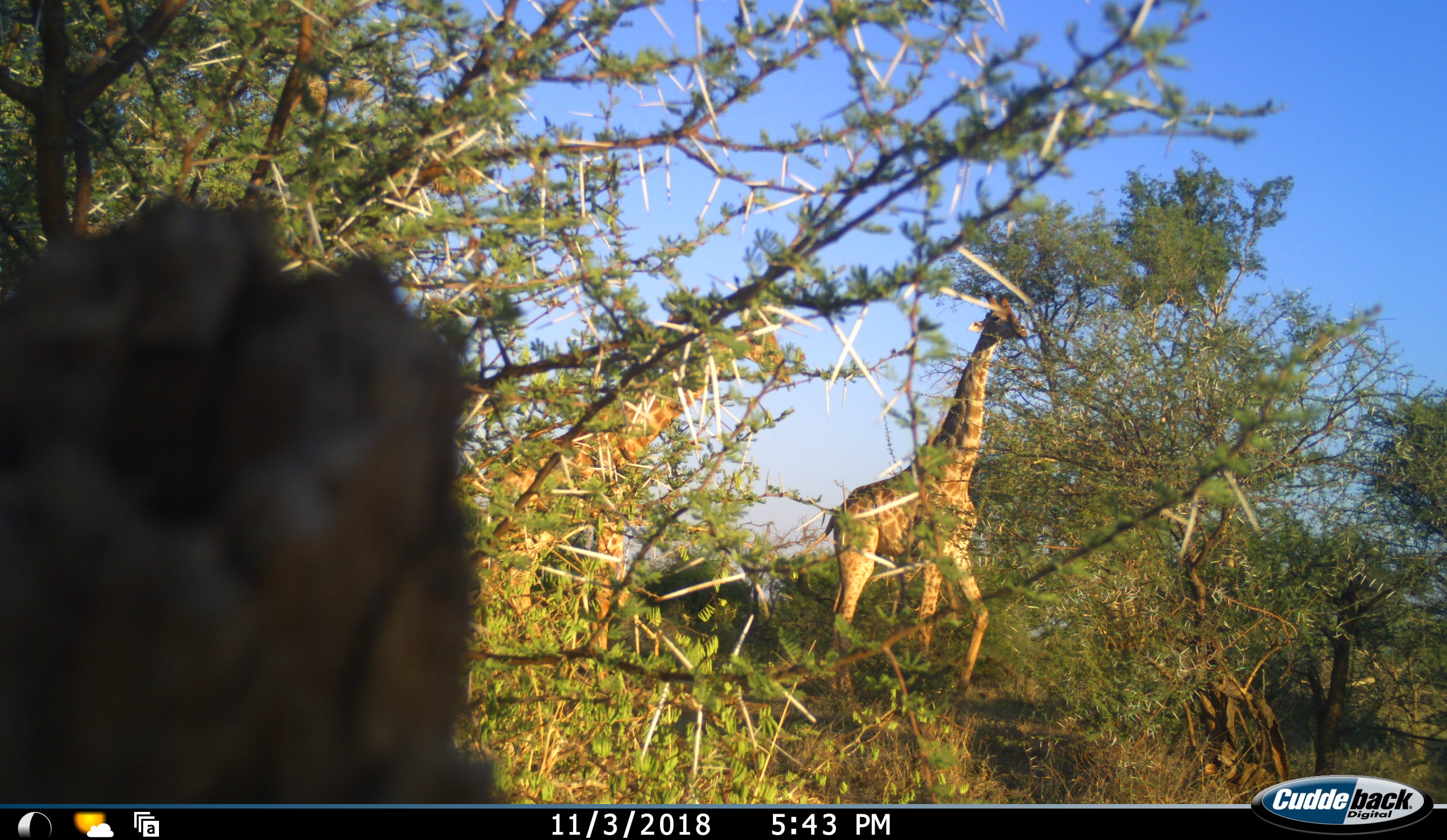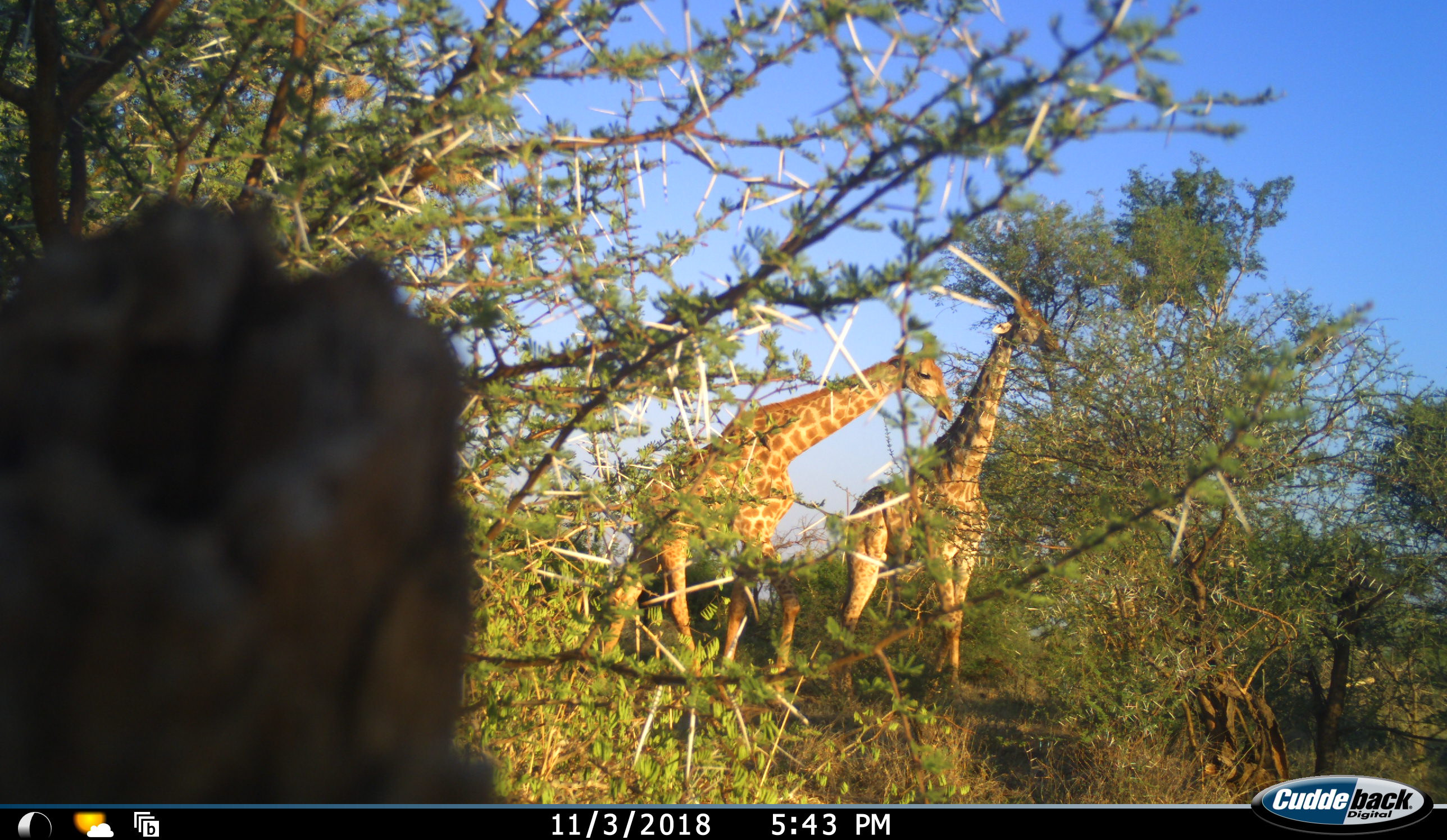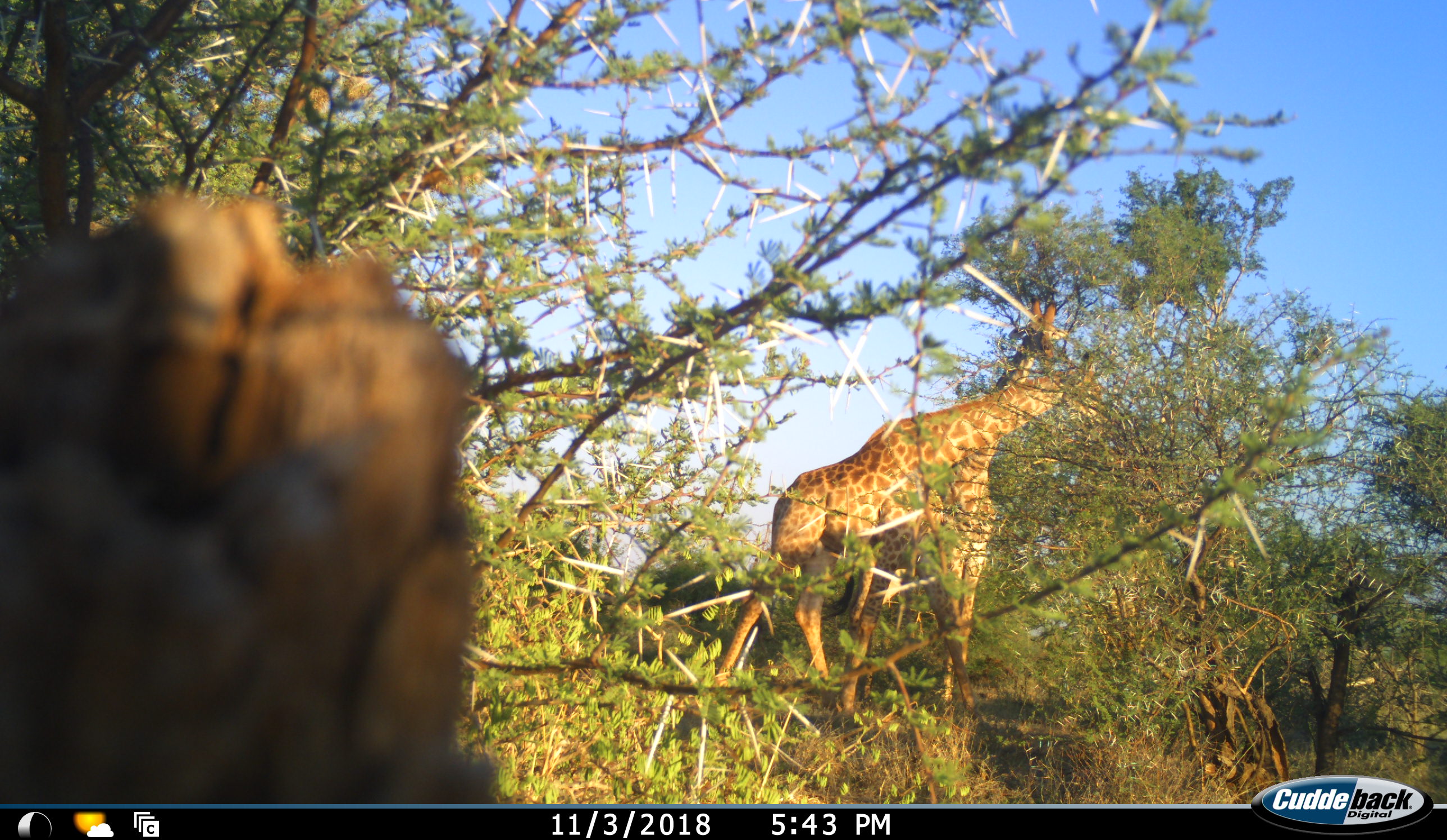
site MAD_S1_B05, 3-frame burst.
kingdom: Animalia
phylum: Chordata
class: Mammalia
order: Artiodactyla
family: Giraffidae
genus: Giraffa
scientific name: Giraffa camelopardalis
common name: giraffe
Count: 2.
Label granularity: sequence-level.